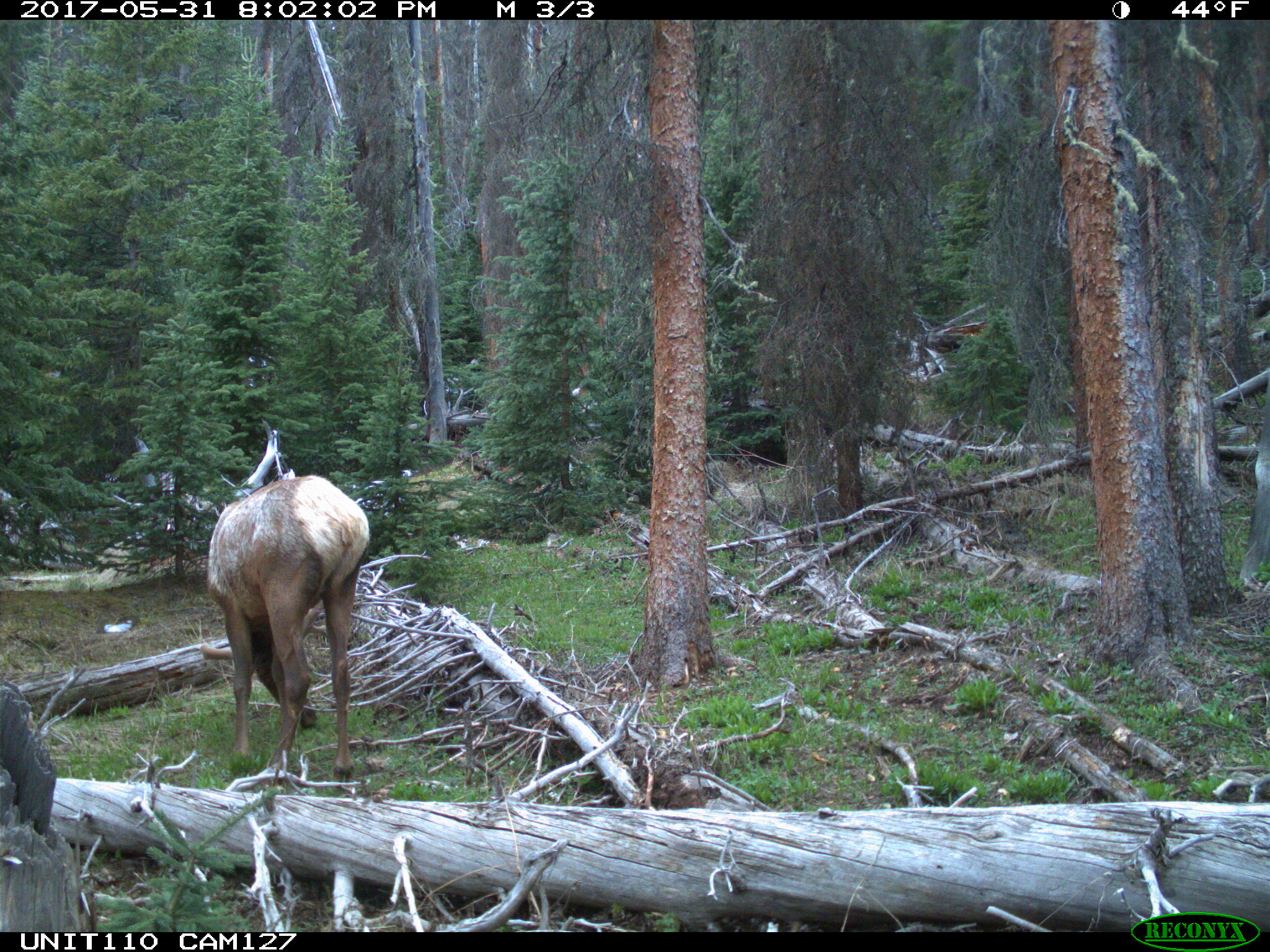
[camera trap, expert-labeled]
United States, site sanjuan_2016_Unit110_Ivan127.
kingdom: Animalia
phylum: Chordata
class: Mammalia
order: Artiodactyla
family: Cervidae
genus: Cervus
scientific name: Cervus elaphus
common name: red deer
Cervus elaphus (red deer).